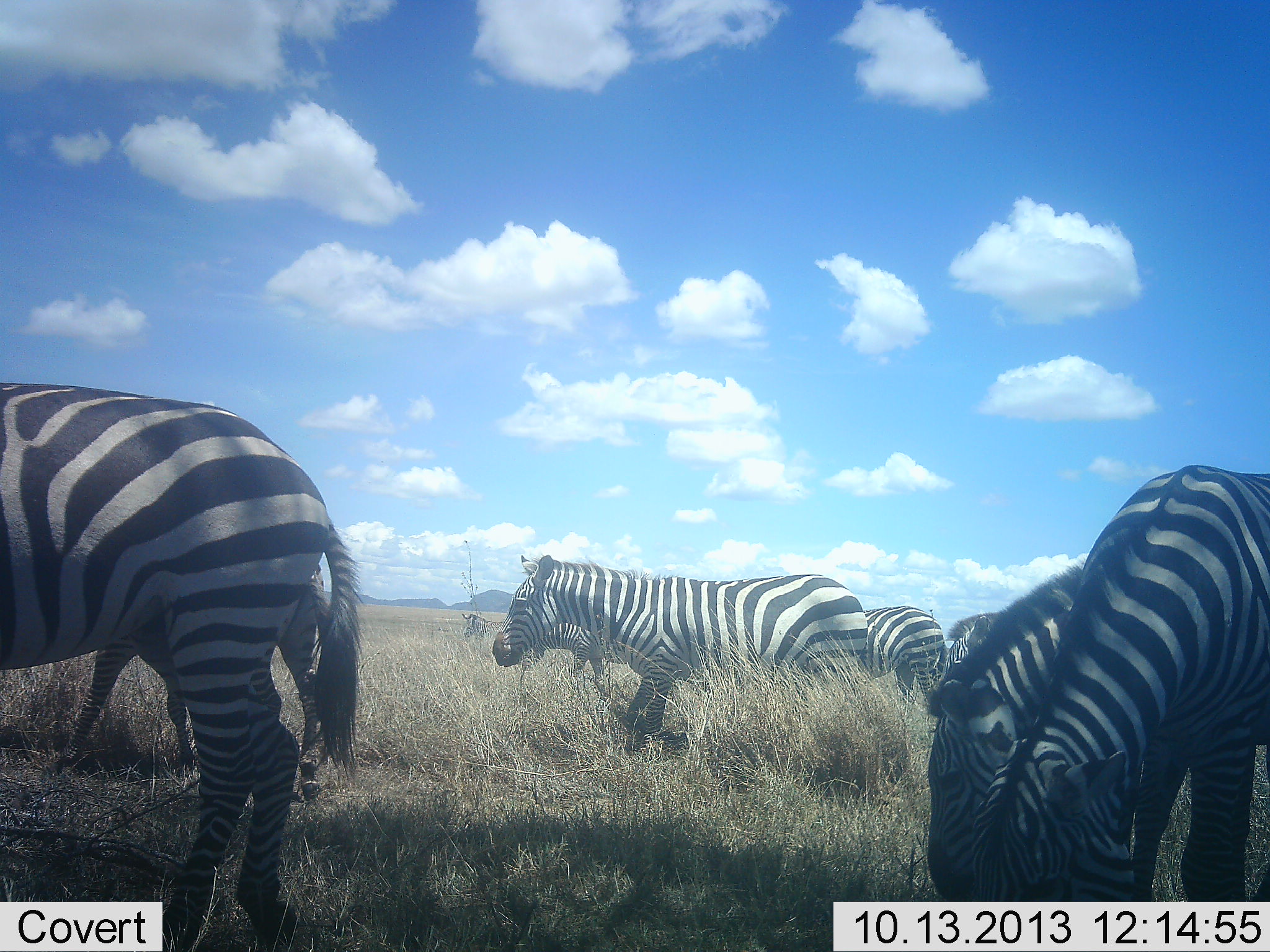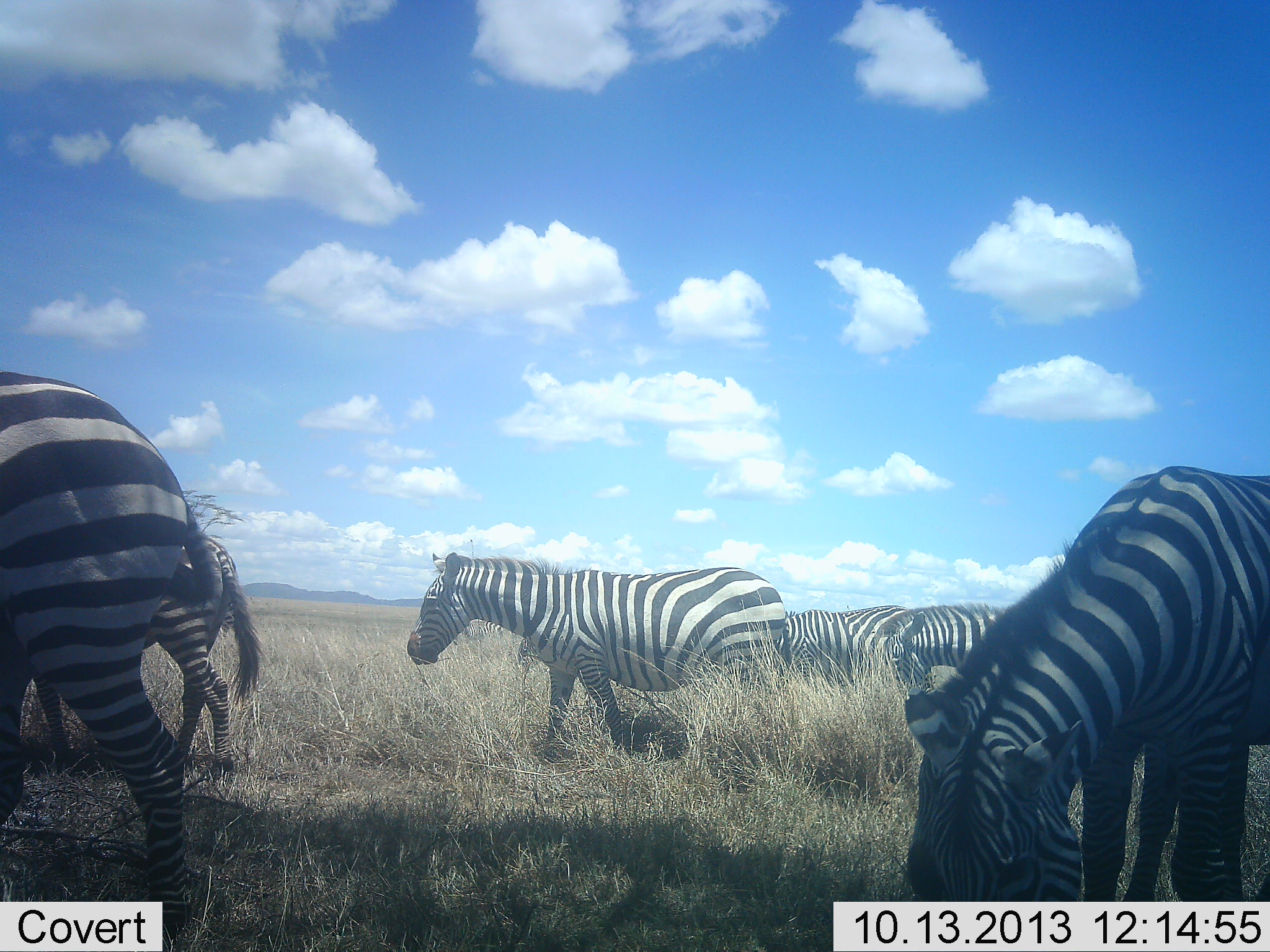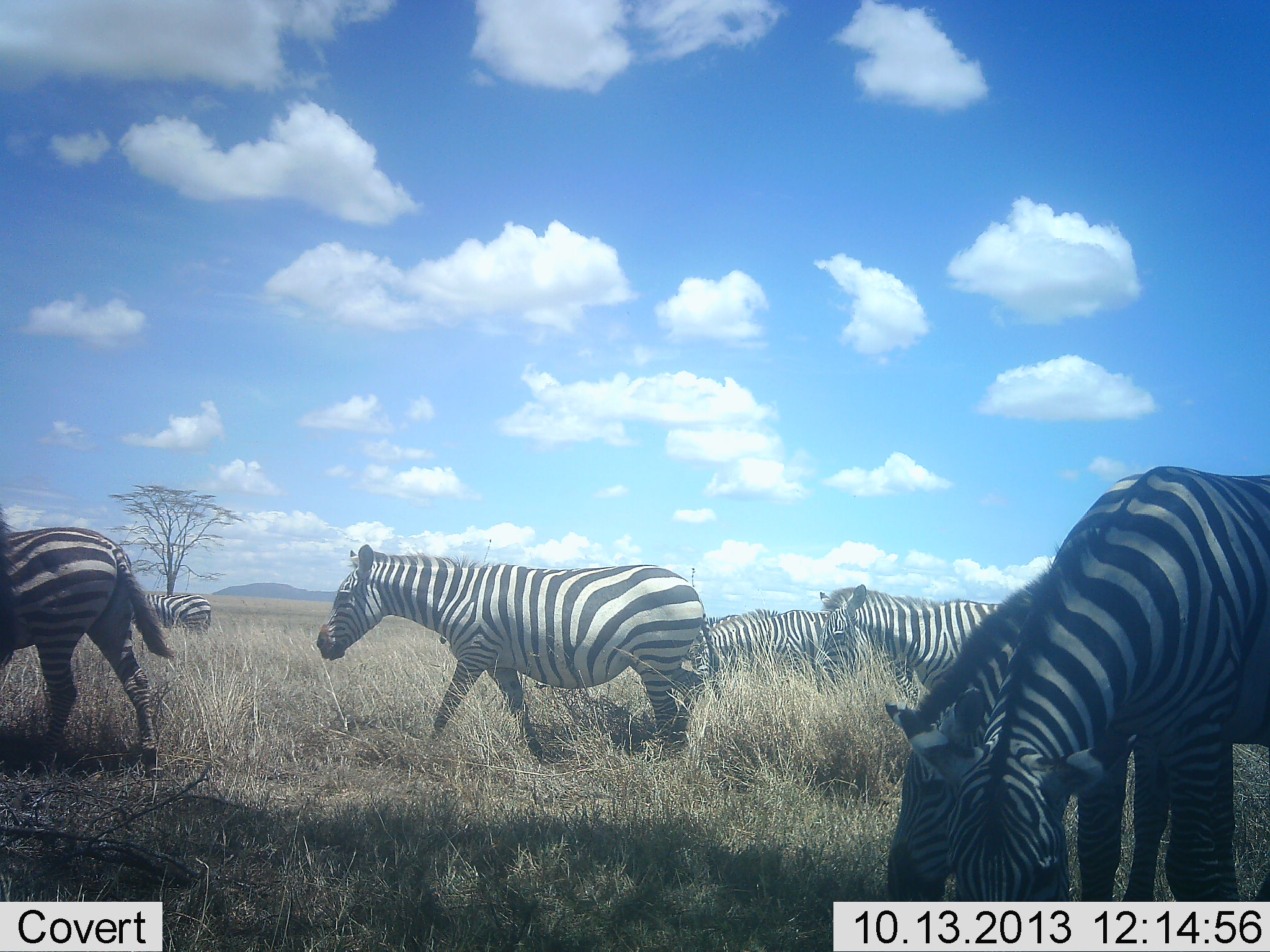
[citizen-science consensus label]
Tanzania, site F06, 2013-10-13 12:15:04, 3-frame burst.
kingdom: Animalia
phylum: Chordata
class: Mammalia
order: Perissodactyla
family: Equidae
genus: Equus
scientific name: Equus quagga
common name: plains zebra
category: zebra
Zebra (plains zebra) (Equus quagga), count 8. Behavior (volunteer vote fractions): standing 30%, resting 0%, moving 90%, interacting 0%. Young present (vote fraction): 0%. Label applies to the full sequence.